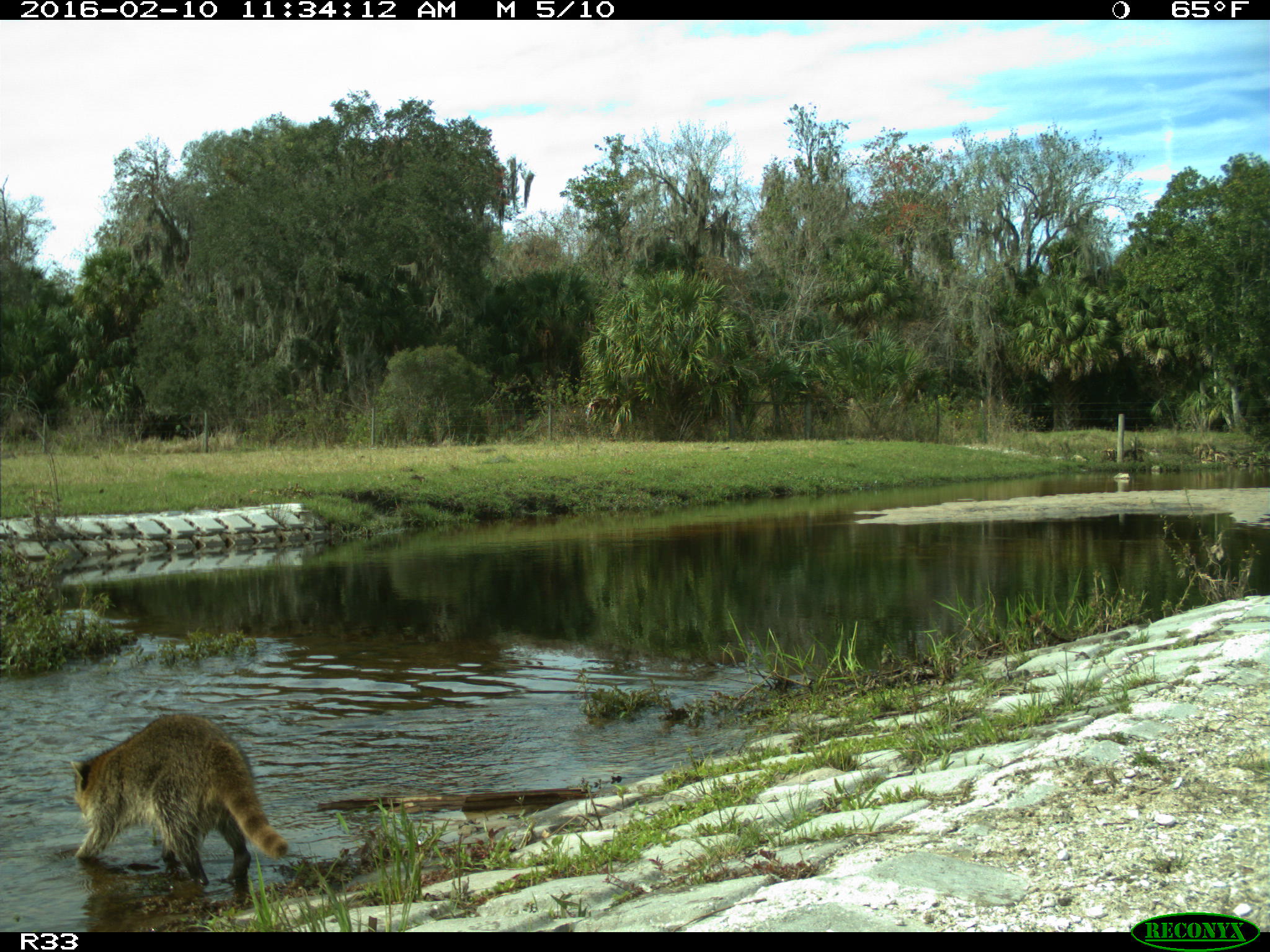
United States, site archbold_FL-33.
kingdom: Animalia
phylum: Chordata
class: Mammalia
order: Carnivora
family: Procyonidae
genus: Procyon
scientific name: Procyon lotor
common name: common raccoon